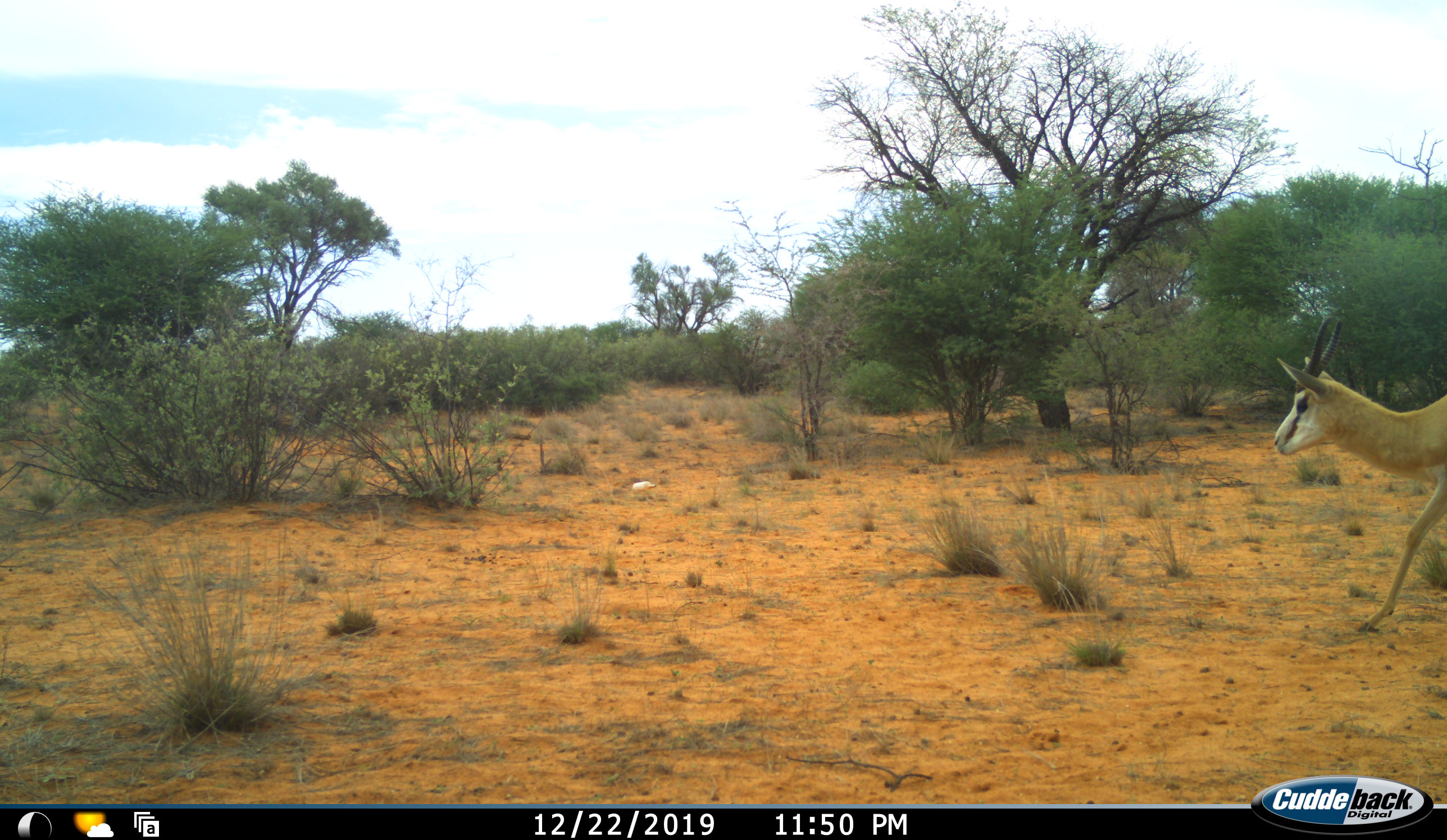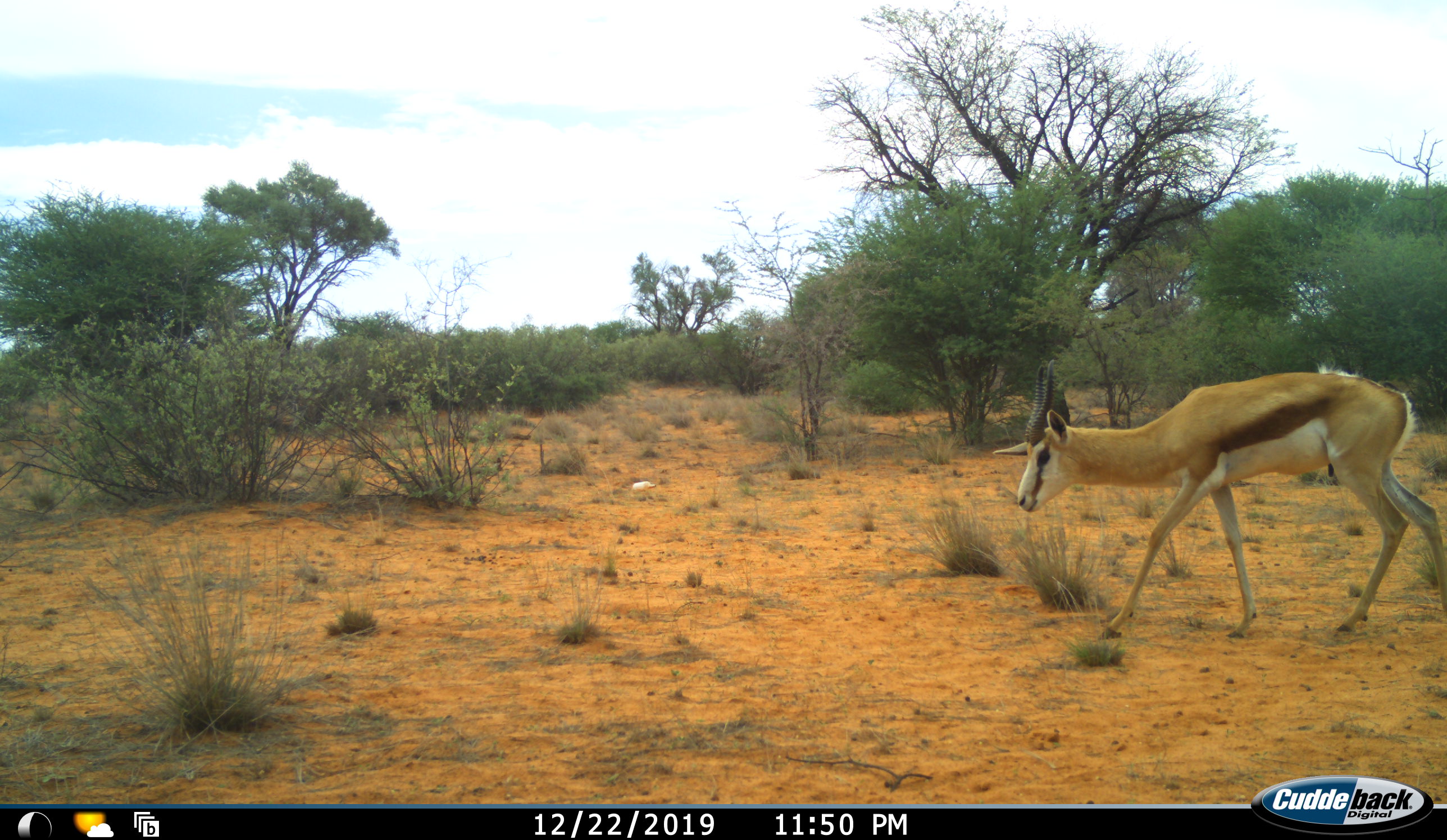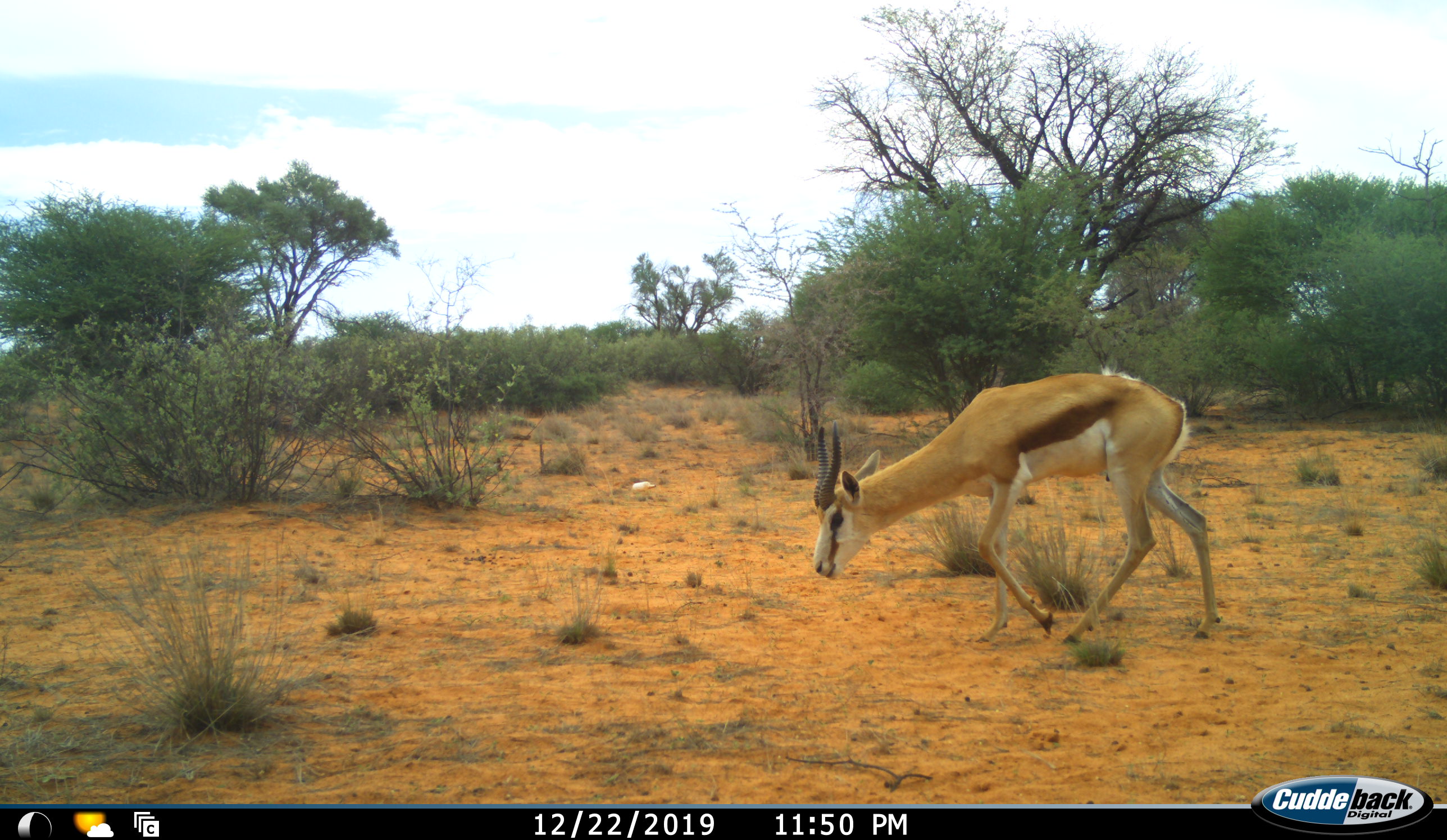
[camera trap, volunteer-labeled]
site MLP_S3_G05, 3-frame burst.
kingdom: Animalia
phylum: Chordata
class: Mammalia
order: Artiodactyla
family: Bovidae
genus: Antidorcas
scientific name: Antidorcas marsupialis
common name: springbok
Springbok (Antidorcas marsupialis), count 1. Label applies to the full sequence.